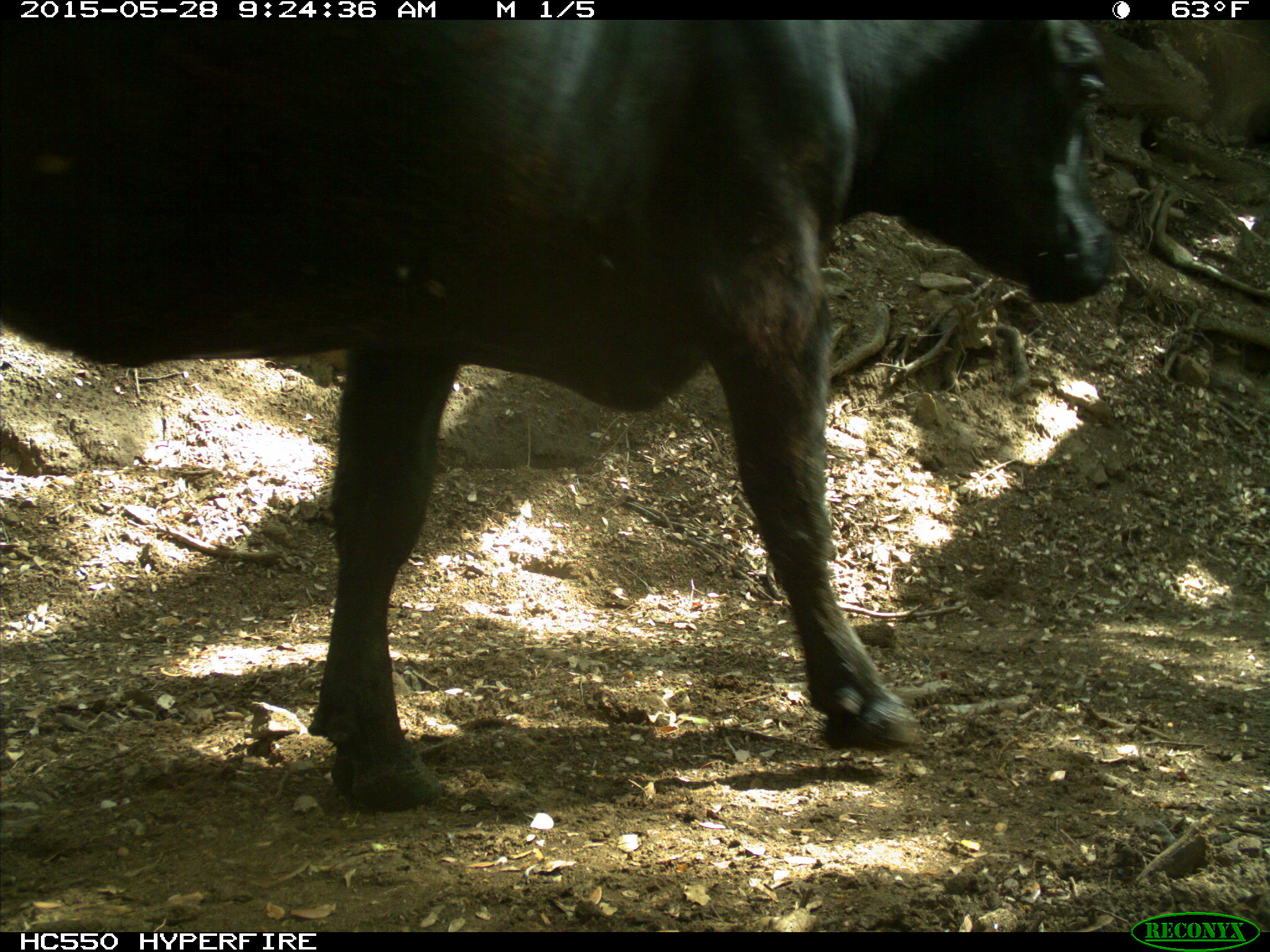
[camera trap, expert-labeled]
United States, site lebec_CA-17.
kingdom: Animalia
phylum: Chordata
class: Mammalia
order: Artiodactyla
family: Bovidae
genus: Bos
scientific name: Bos taurus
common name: domestic cow